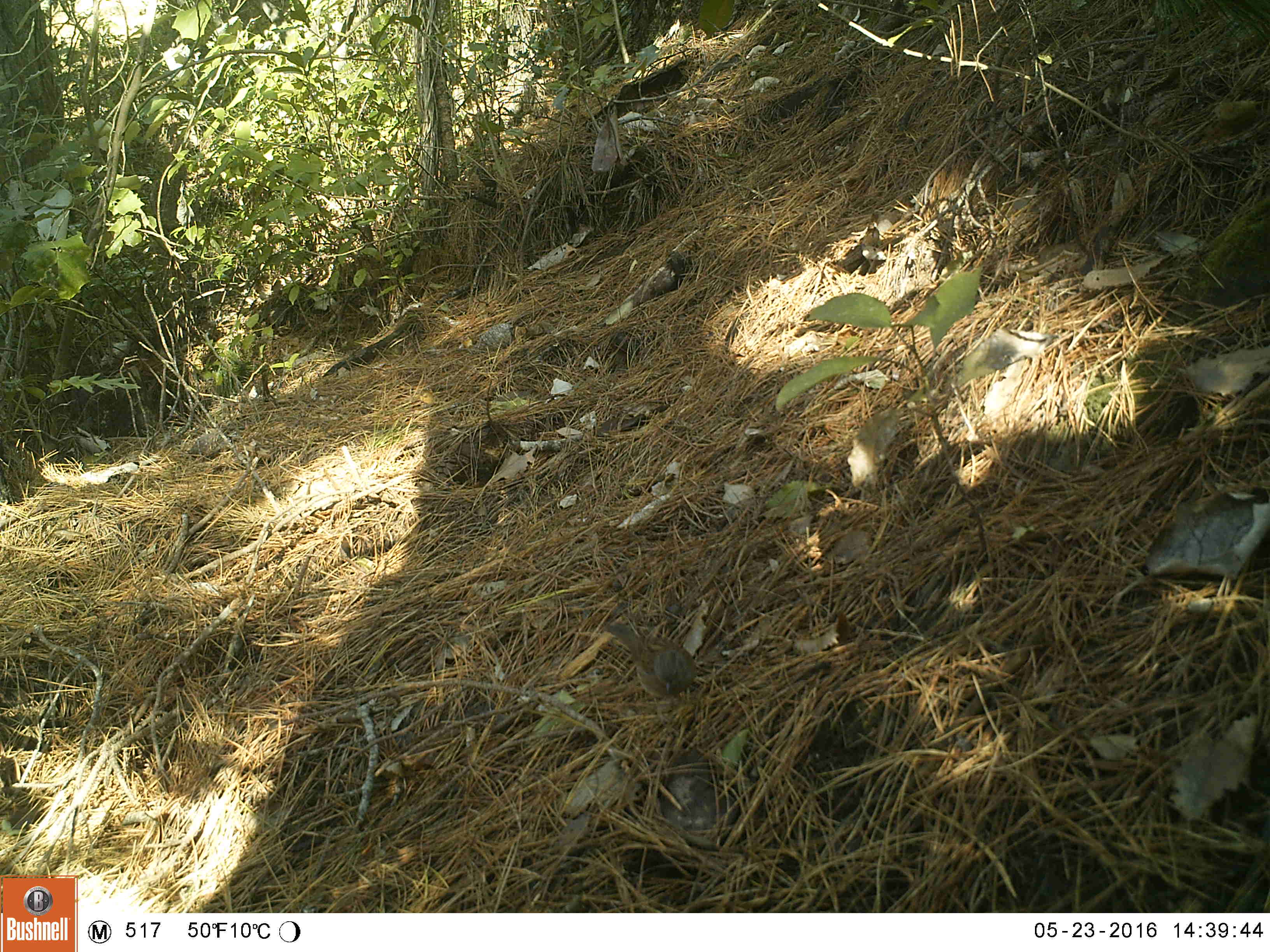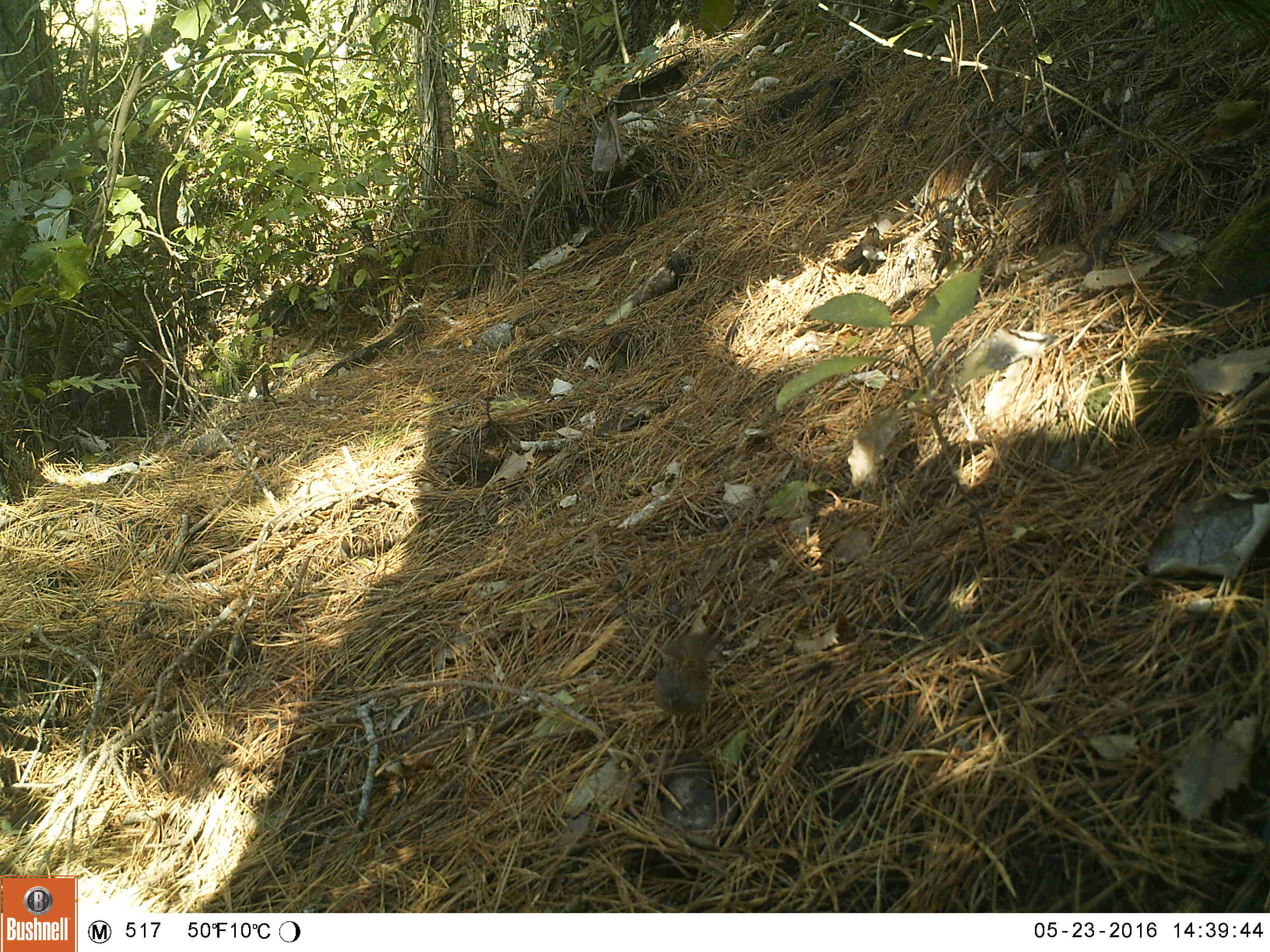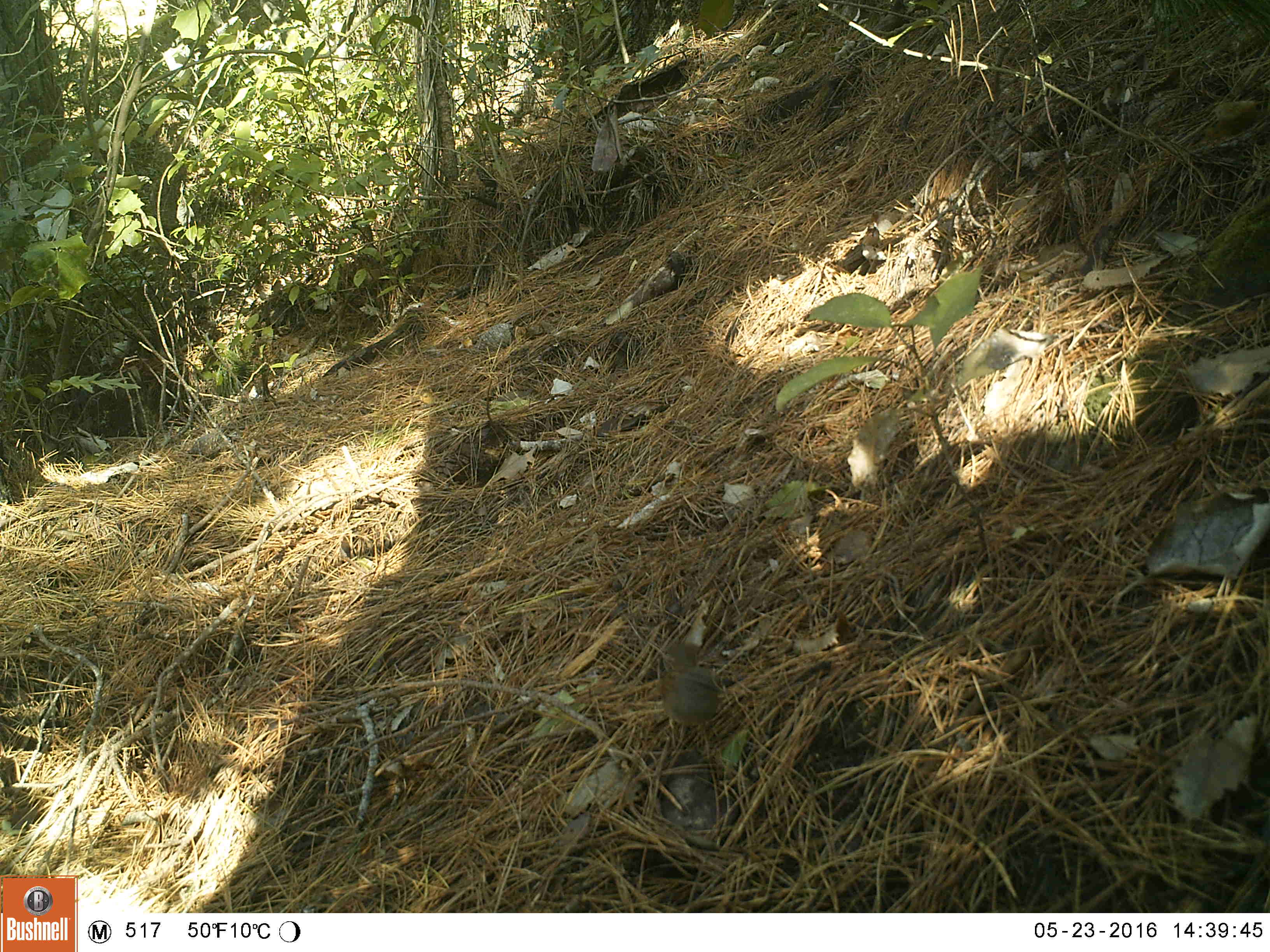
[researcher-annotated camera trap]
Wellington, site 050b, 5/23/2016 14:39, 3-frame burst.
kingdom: Animalia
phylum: Chordata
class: Aves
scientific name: Aves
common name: bird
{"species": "bird (Aves)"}